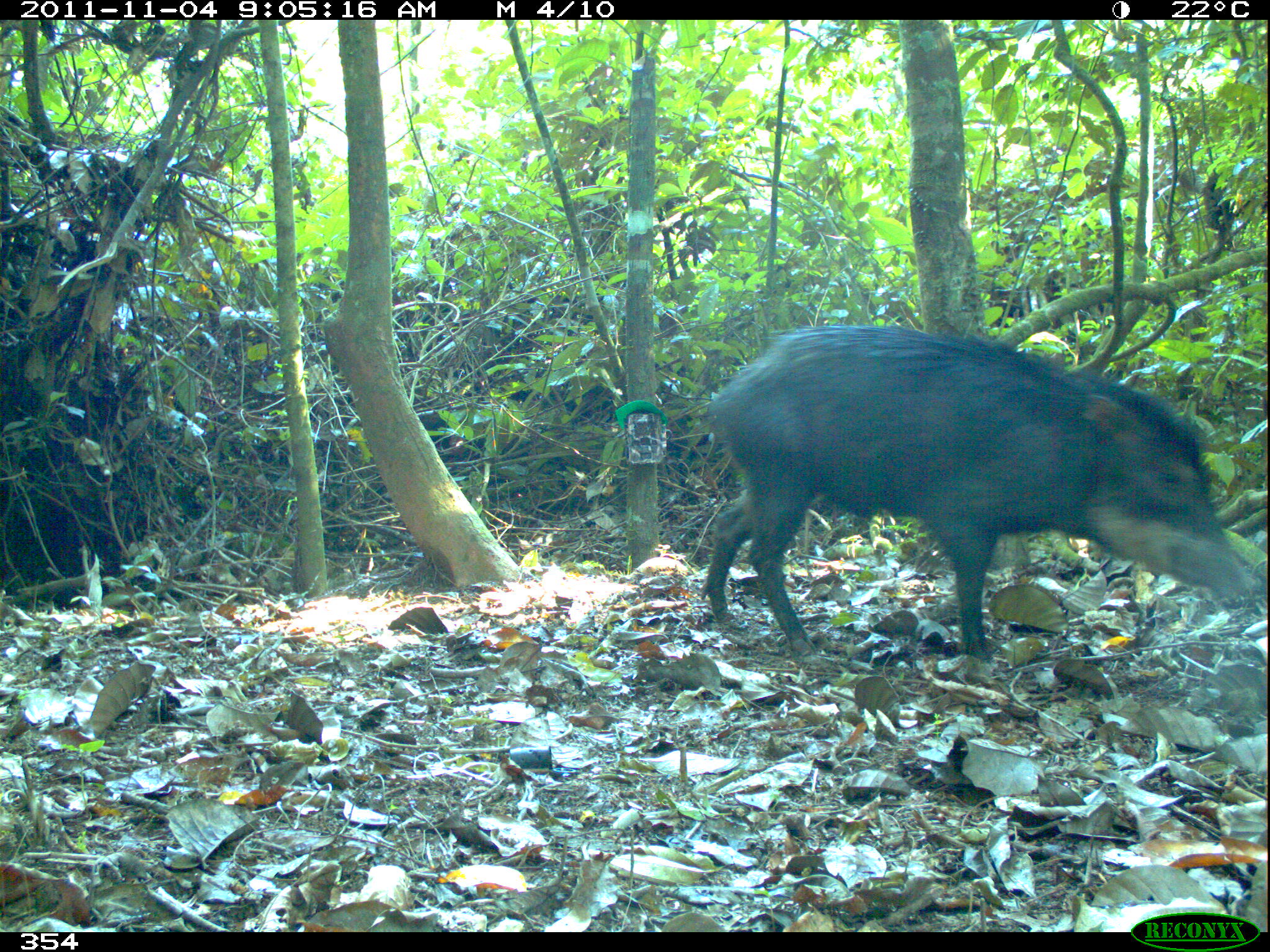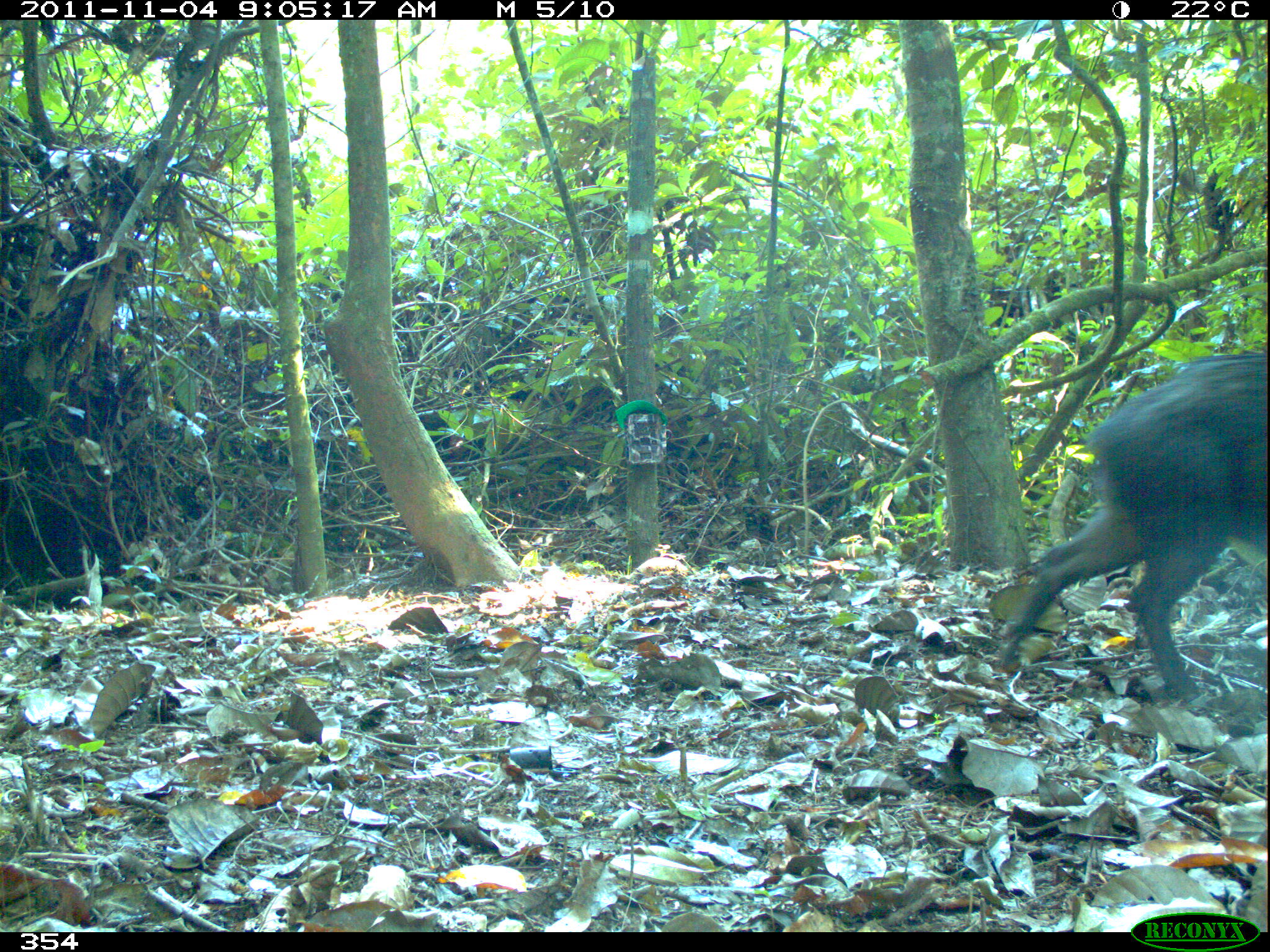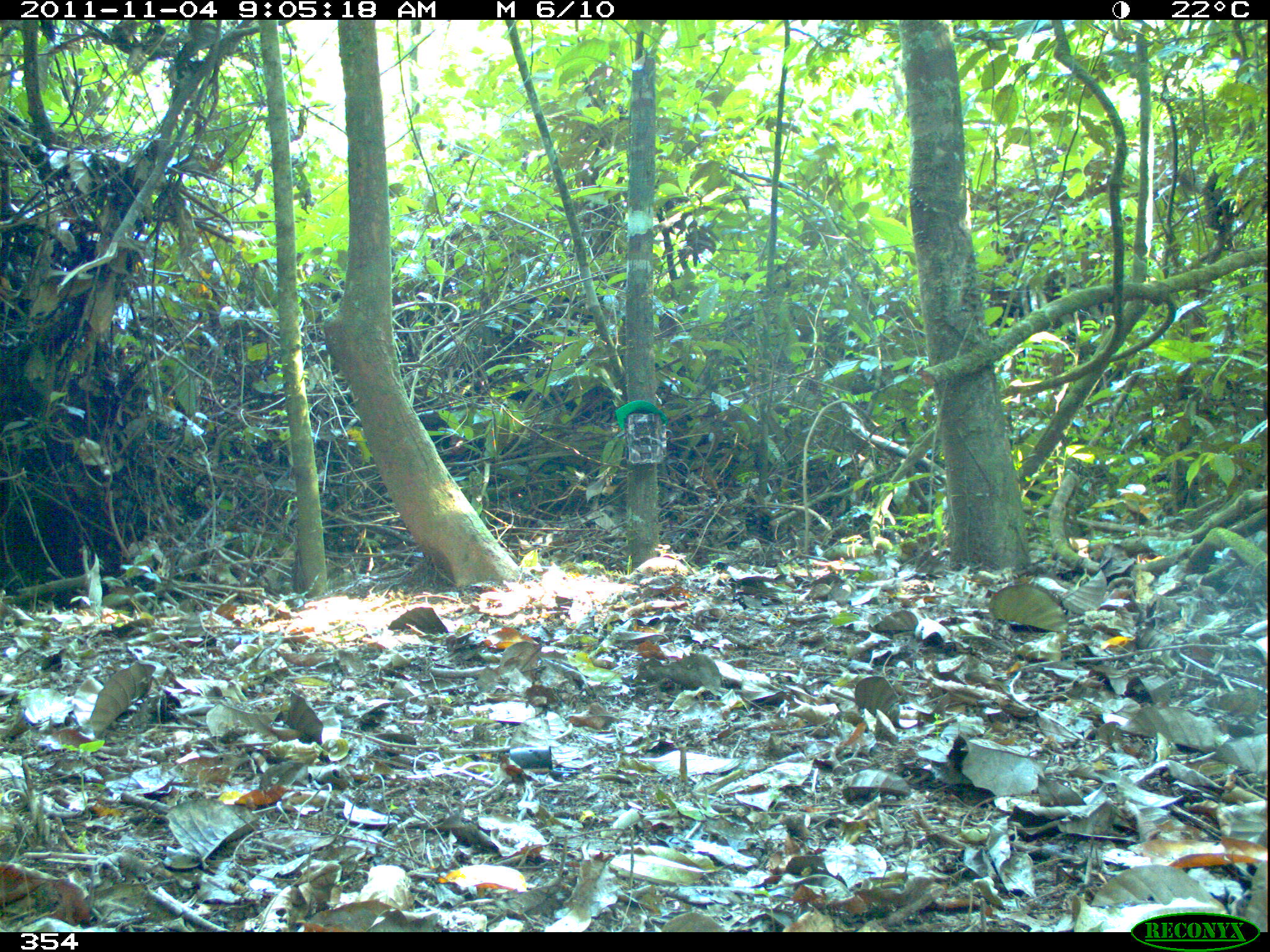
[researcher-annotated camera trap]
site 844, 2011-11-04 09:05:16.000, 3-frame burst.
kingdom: Animalia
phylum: Chordata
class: Mammalia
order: Artiodactyla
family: Tayassuidae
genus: Tayassu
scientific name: Tayassu pecari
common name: white-lipped peccary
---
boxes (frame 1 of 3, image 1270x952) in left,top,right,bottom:
tayassu pecari: 699,319,1258,659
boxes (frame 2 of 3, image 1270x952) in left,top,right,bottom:
tayassu pecari: 996,349,1264,703